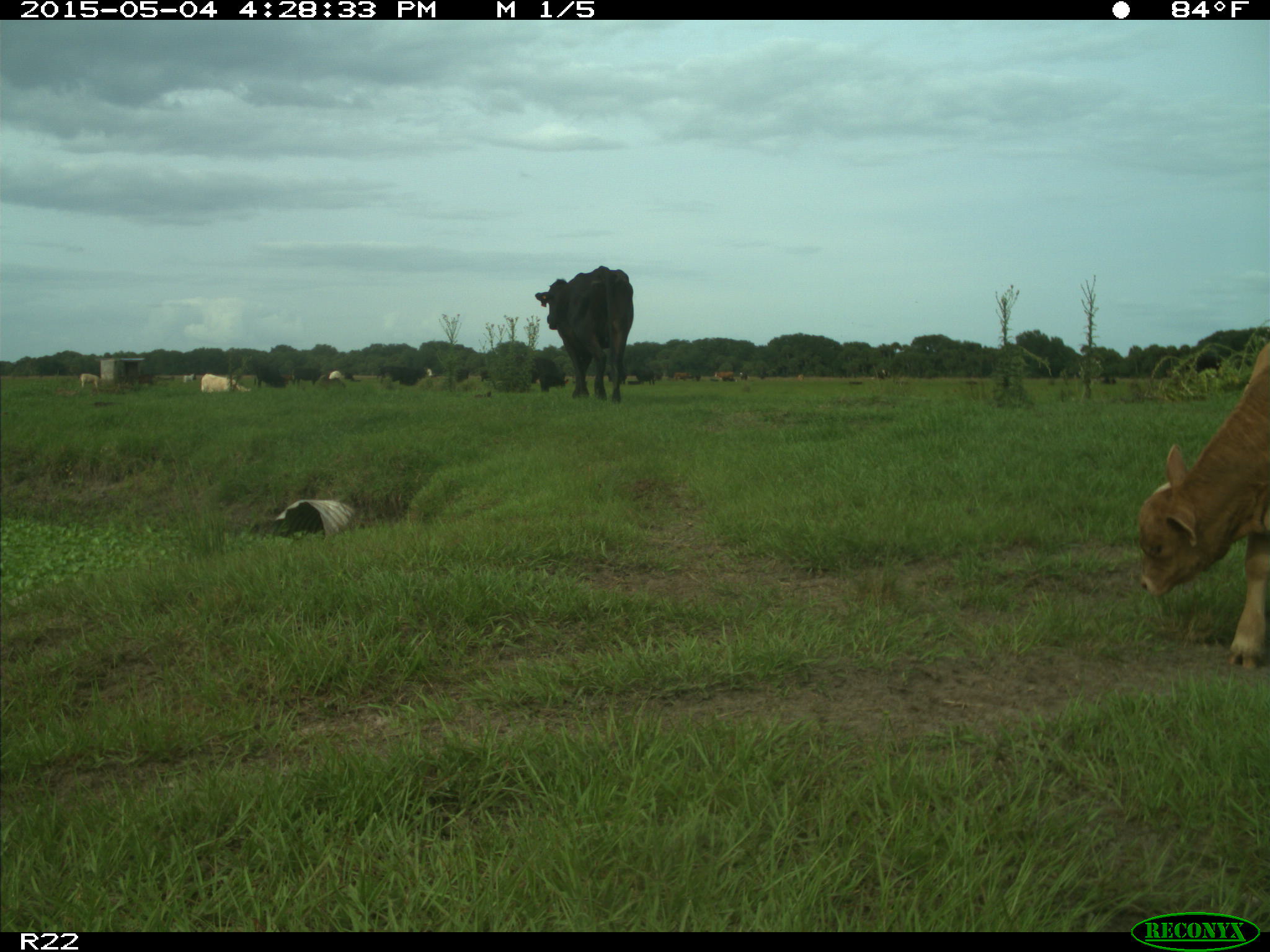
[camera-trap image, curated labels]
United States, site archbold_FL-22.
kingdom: Animalia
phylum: Chordata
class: Mammalia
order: Artiodactyla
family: Bovidae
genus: Bos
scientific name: Bos taurus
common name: domestic cow